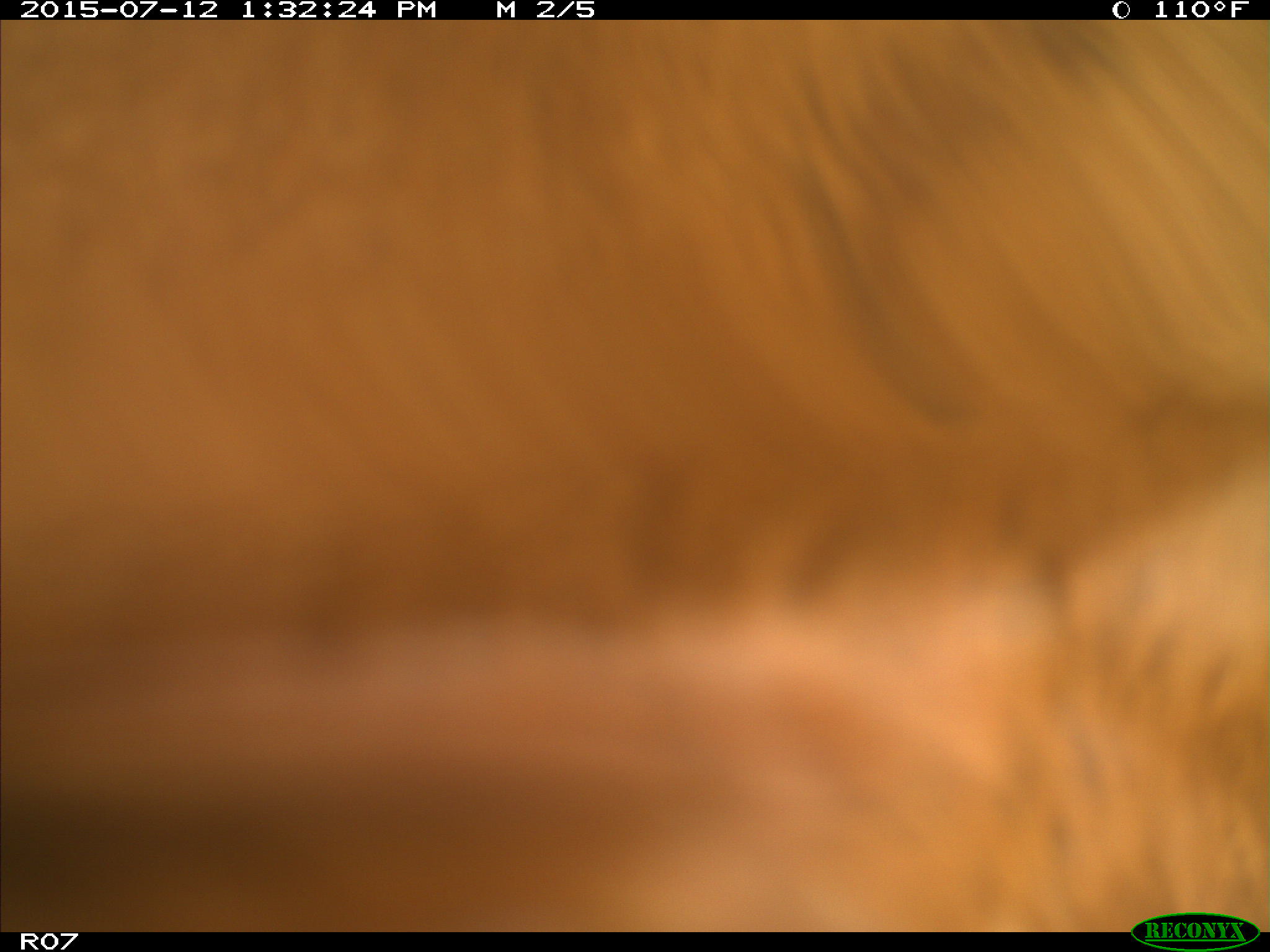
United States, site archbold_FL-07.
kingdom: Animalia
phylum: Chordata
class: Mammalia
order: Artiodactyla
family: Bovidae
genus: Bos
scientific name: Bos taurus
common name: domestic cow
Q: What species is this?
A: Bos taurus (domestic cow).